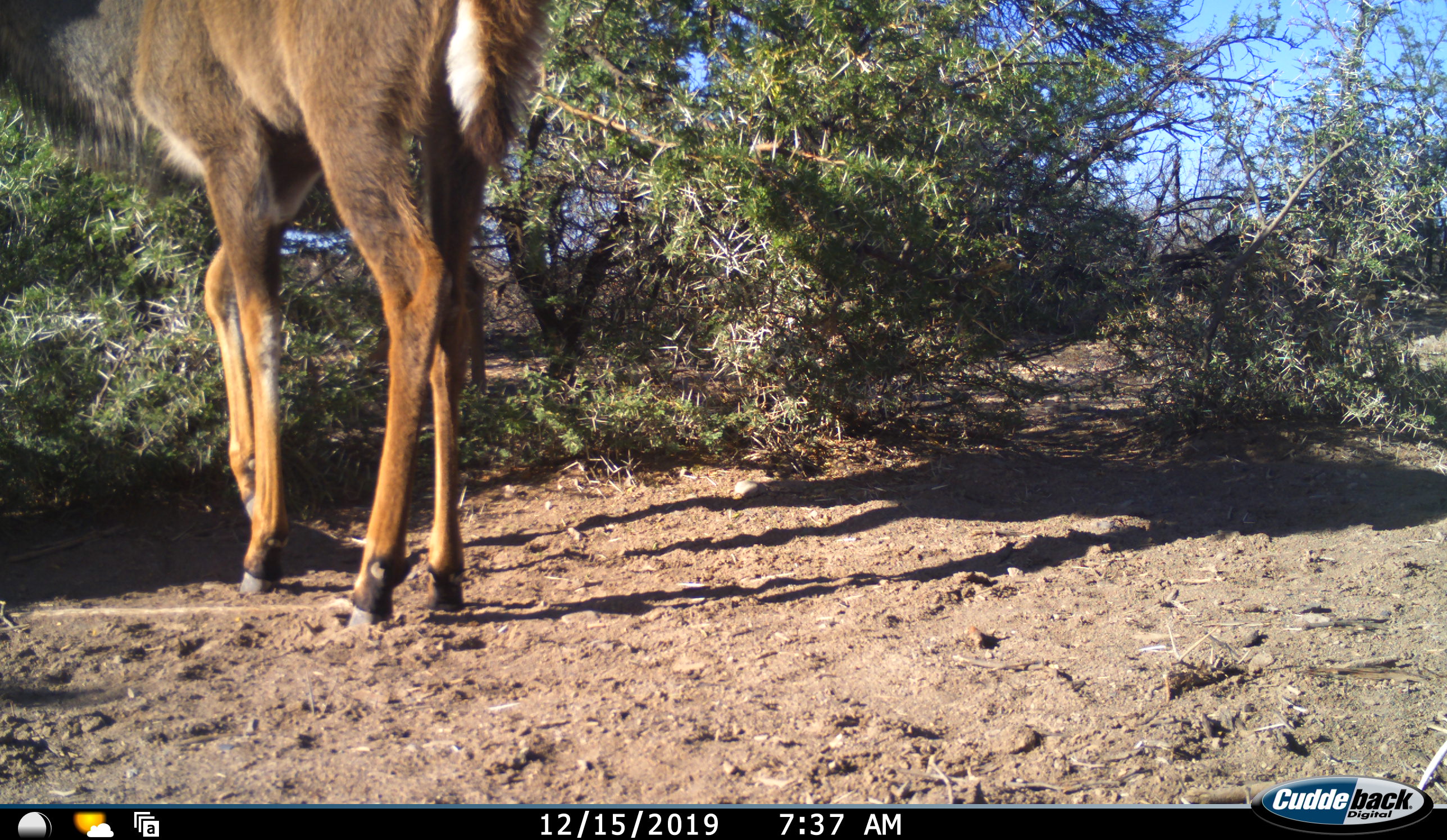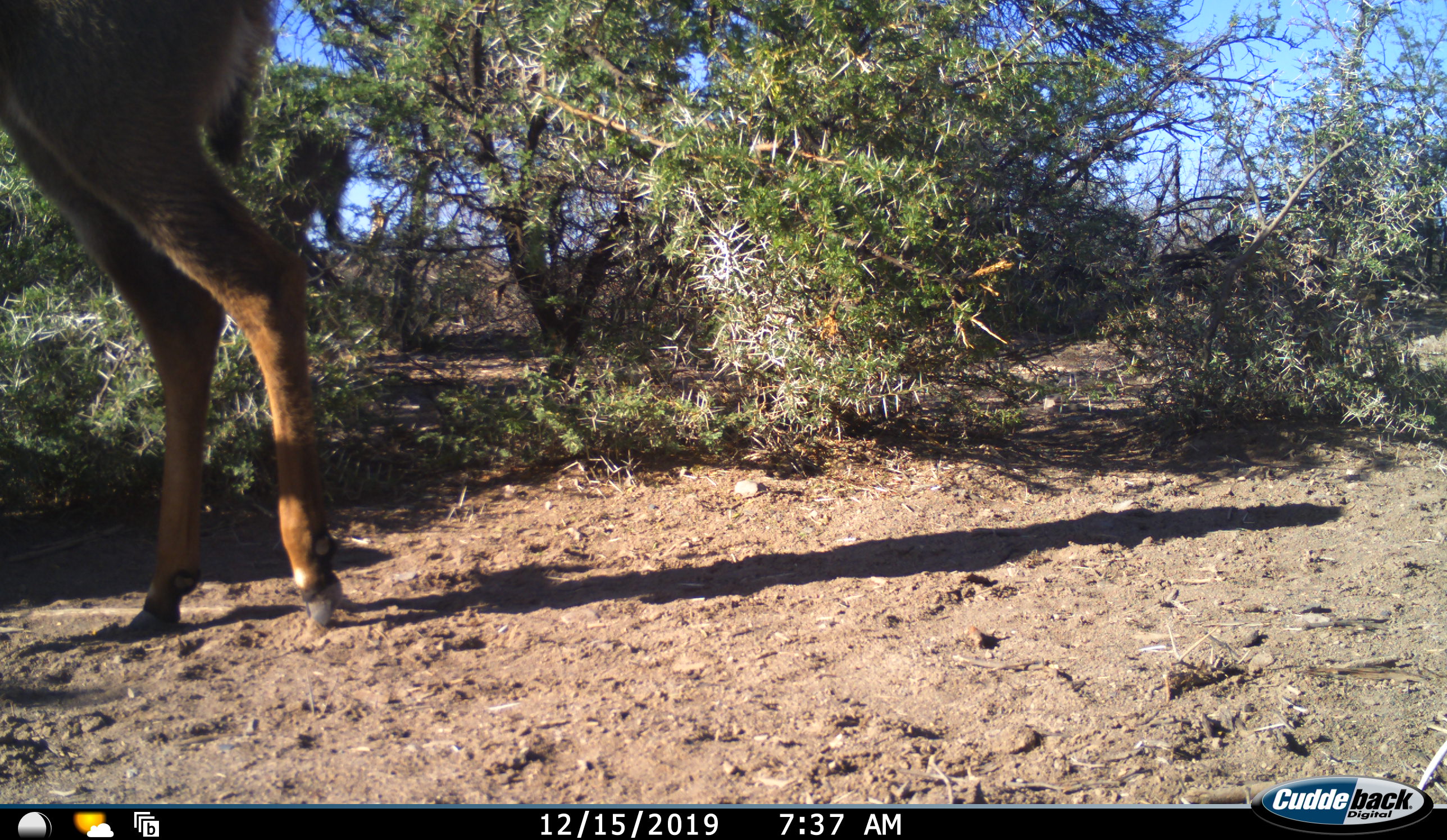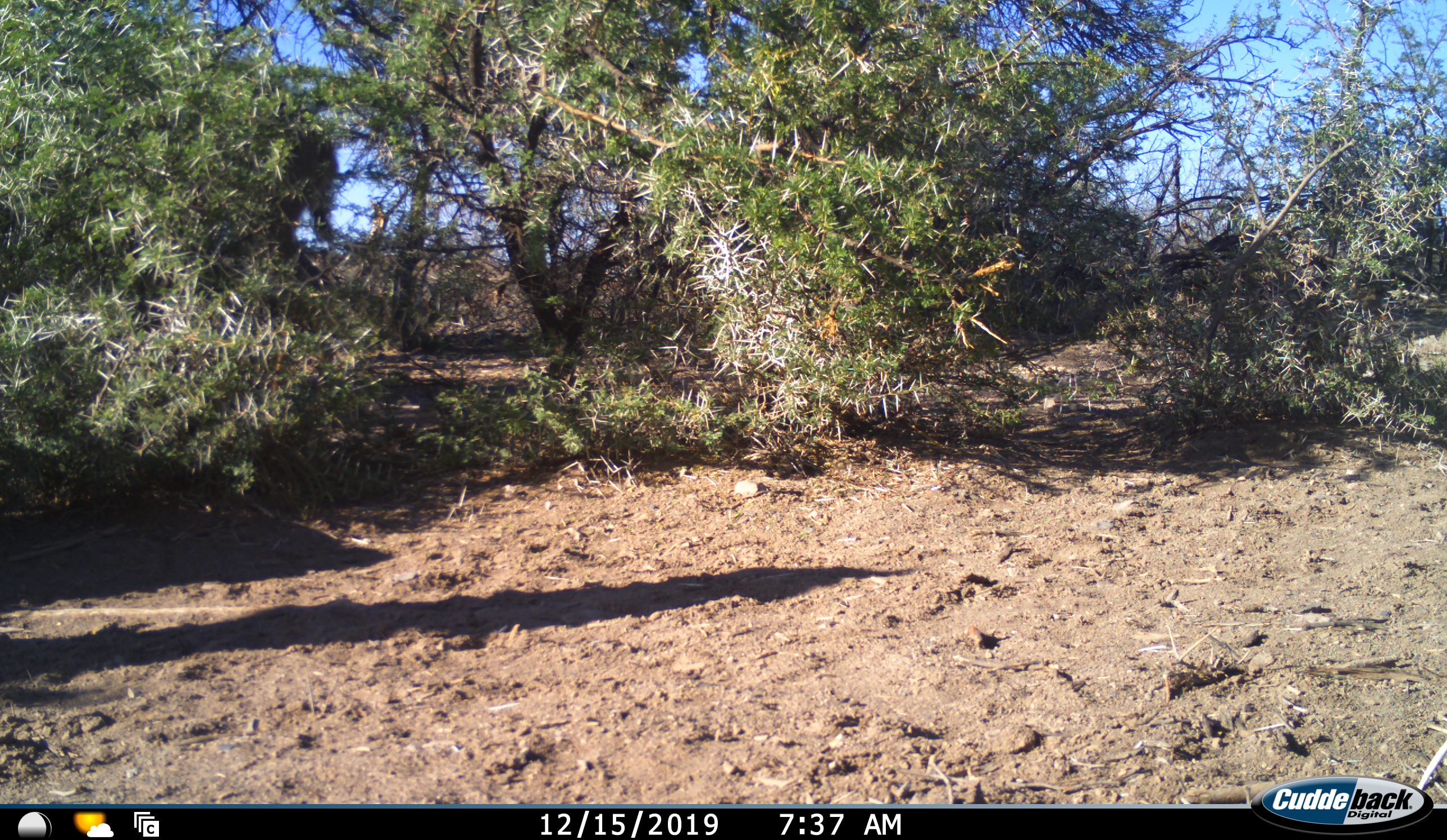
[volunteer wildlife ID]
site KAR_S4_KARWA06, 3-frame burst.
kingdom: Animalia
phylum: Chordata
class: Mammalia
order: Artiodactyla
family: Bovidae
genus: Tragelaphus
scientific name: Tragelaphus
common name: kudu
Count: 2.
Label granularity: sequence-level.